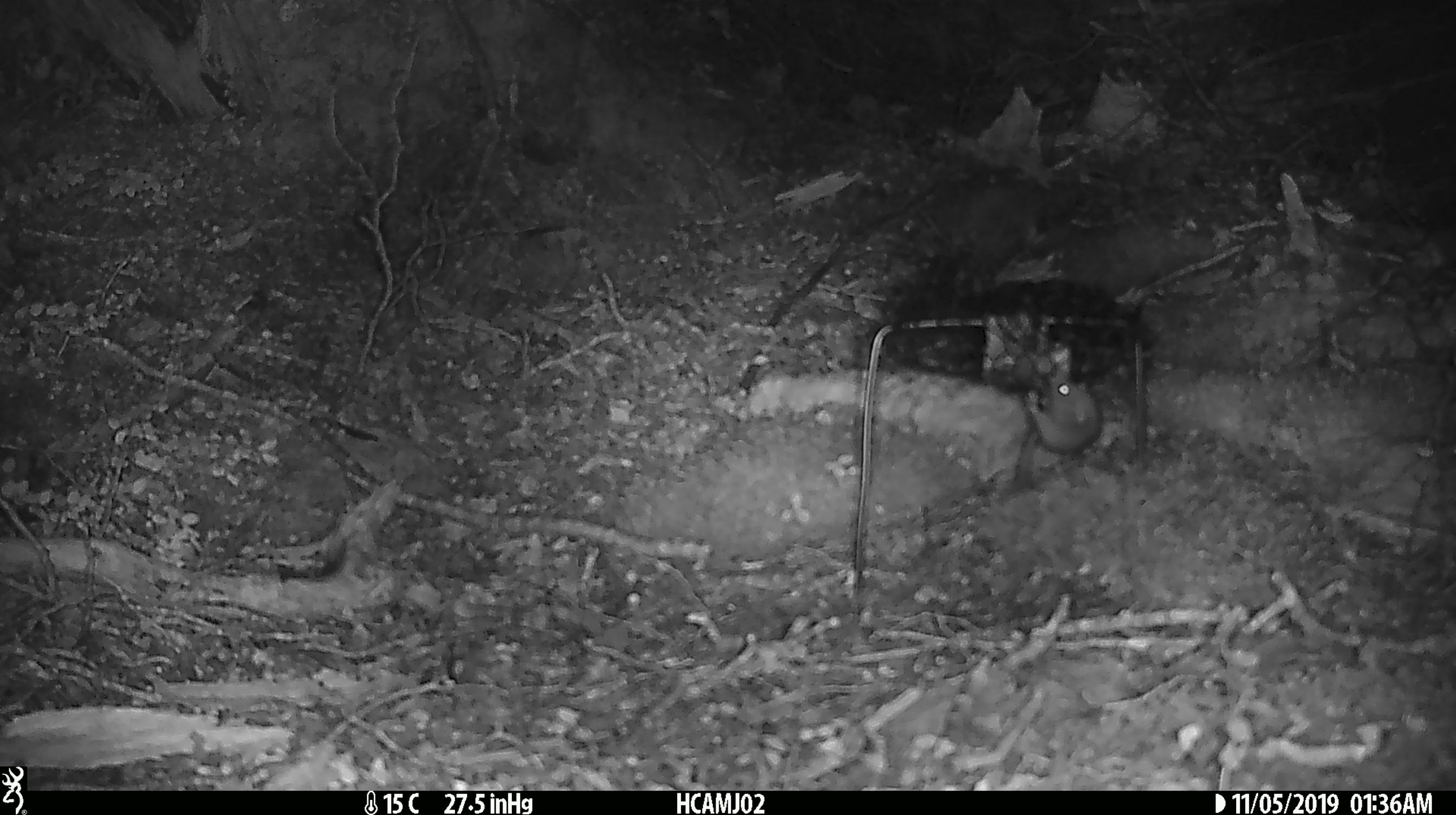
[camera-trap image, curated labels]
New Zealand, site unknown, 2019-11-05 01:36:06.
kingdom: Animalia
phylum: Chordata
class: Mammalia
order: Rodentia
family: Muridae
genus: Mus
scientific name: Mus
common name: mouse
Mouse (Mus).